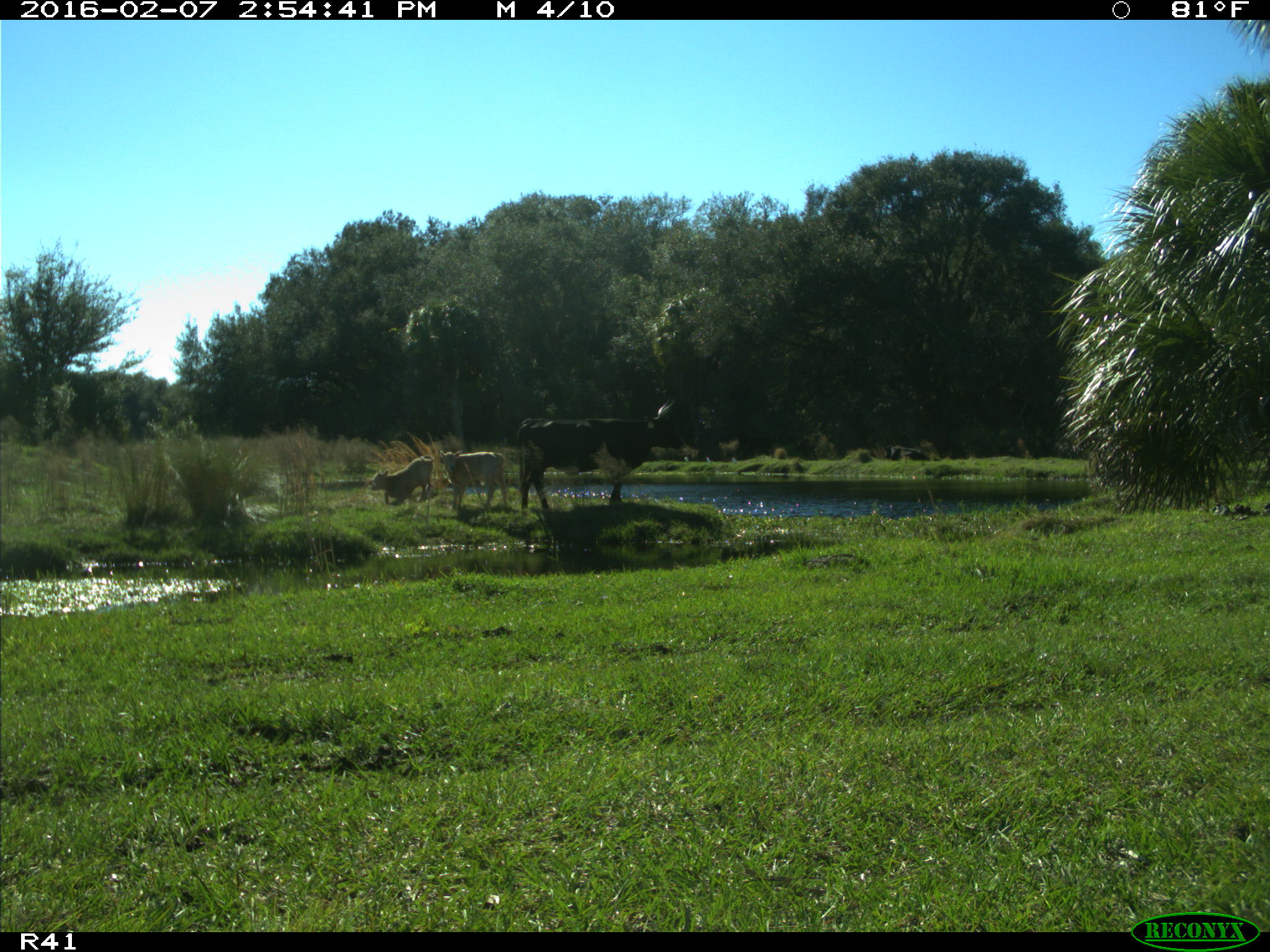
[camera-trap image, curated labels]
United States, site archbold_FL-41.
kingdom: Animalia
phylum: Chordata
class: Mammalia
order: Artiodactyla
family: Bovidae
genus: Bos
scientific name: Bos taurus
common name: domestic cow